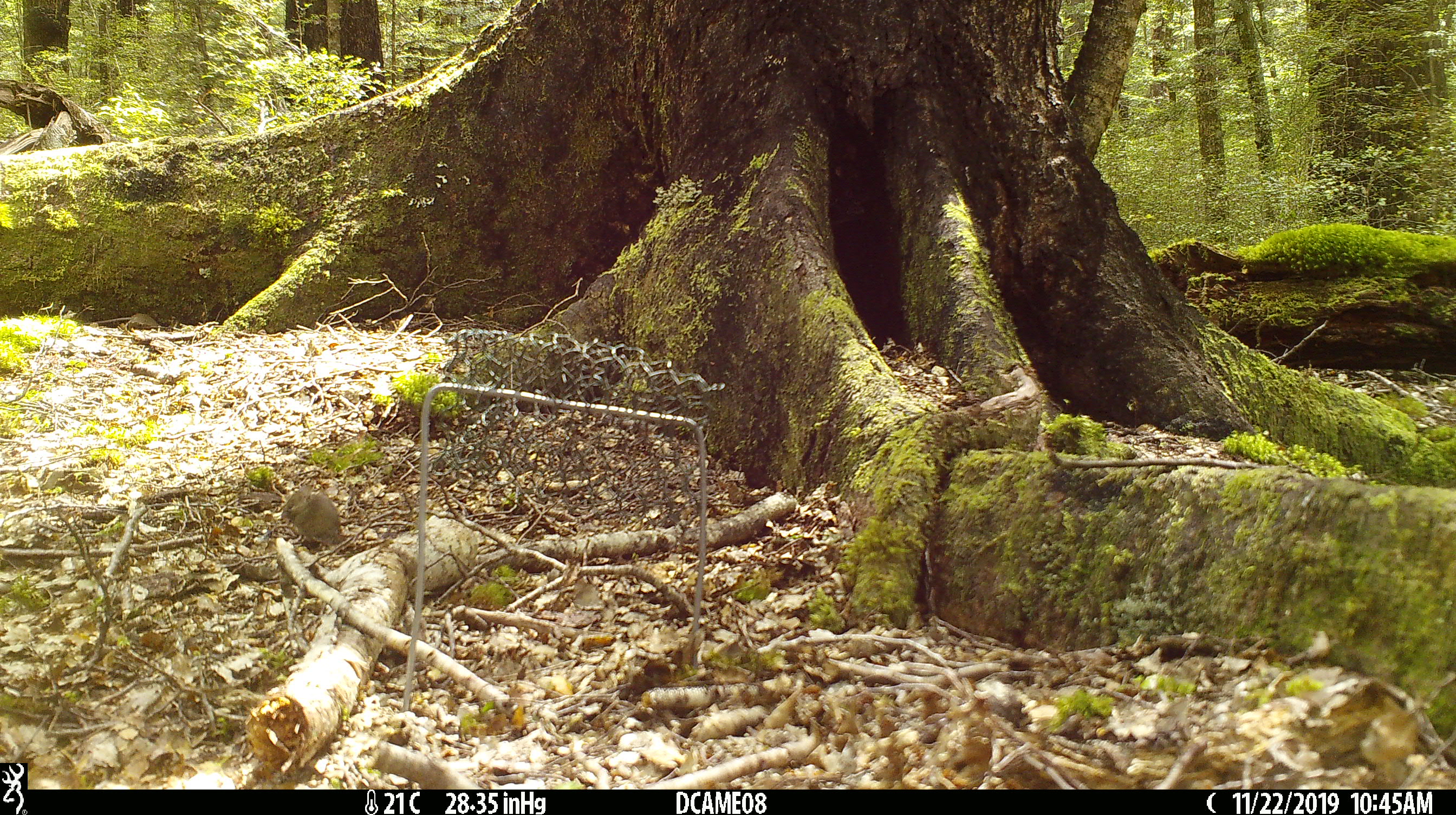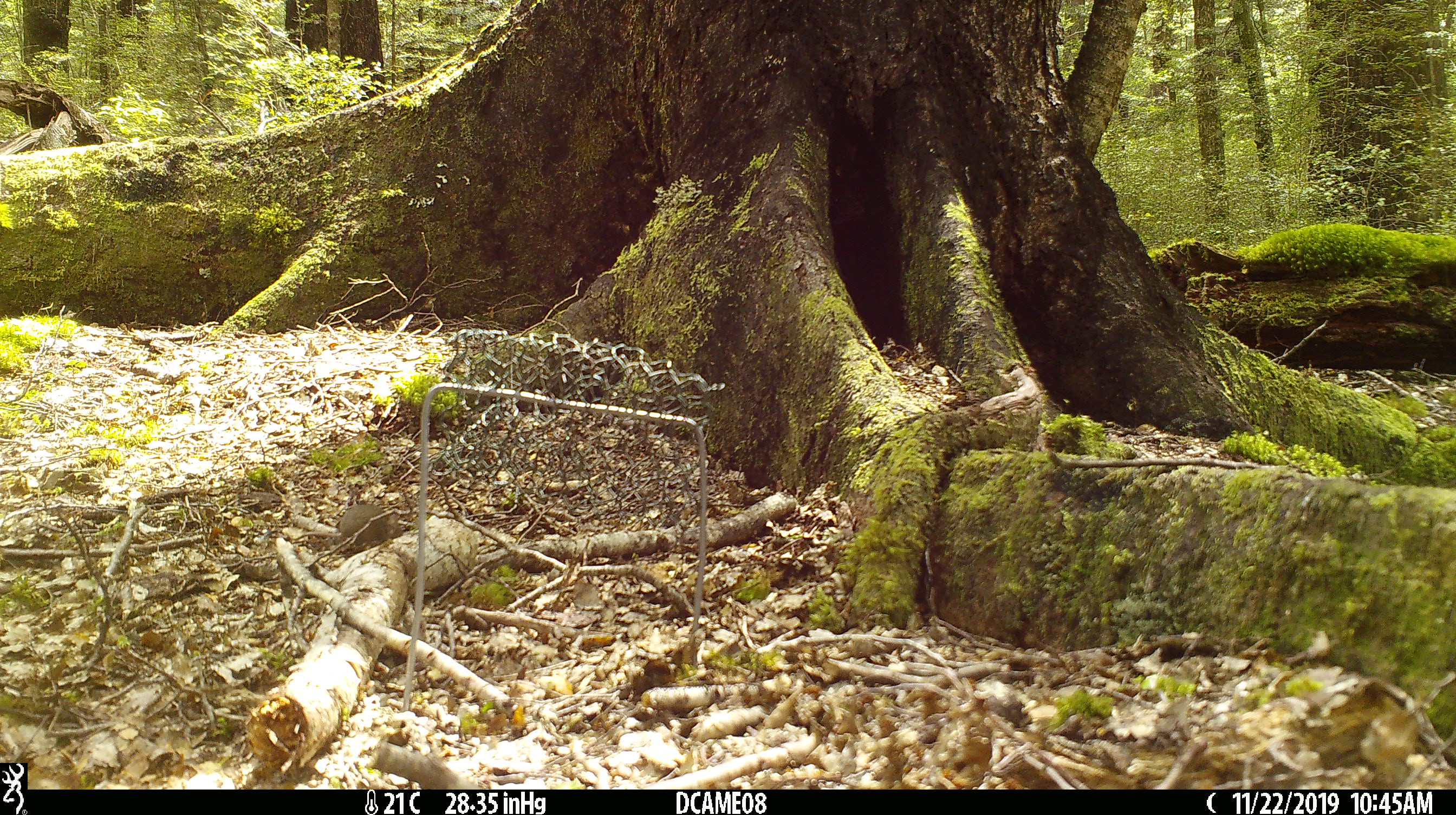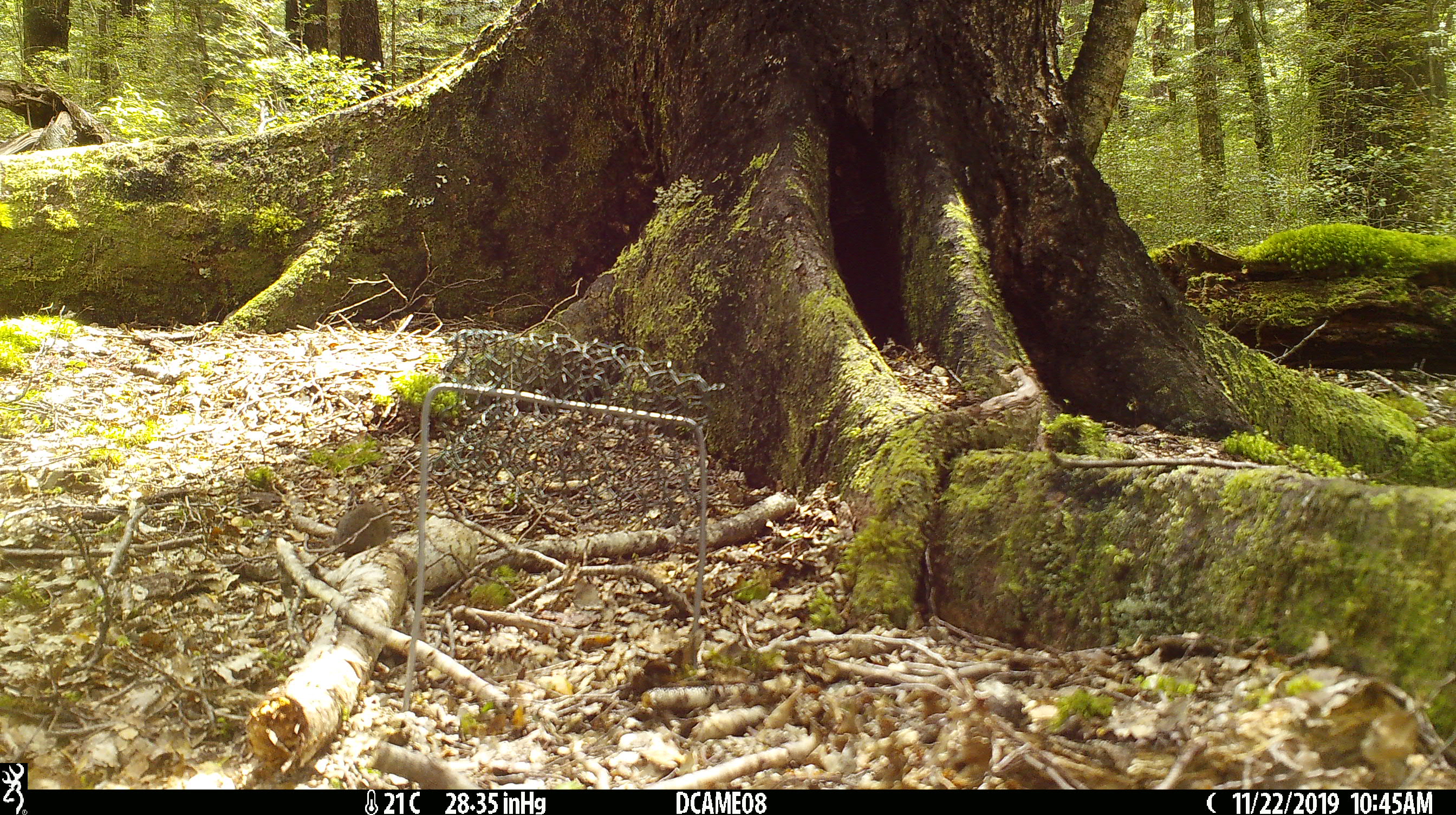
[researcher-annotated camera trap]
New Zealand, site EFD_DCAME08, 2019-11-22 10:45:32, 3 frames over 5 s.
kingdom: Animalia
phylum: Chordata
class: Mammalia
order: Rodentia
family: Muridae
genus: Mus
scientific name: Mus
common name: mouse